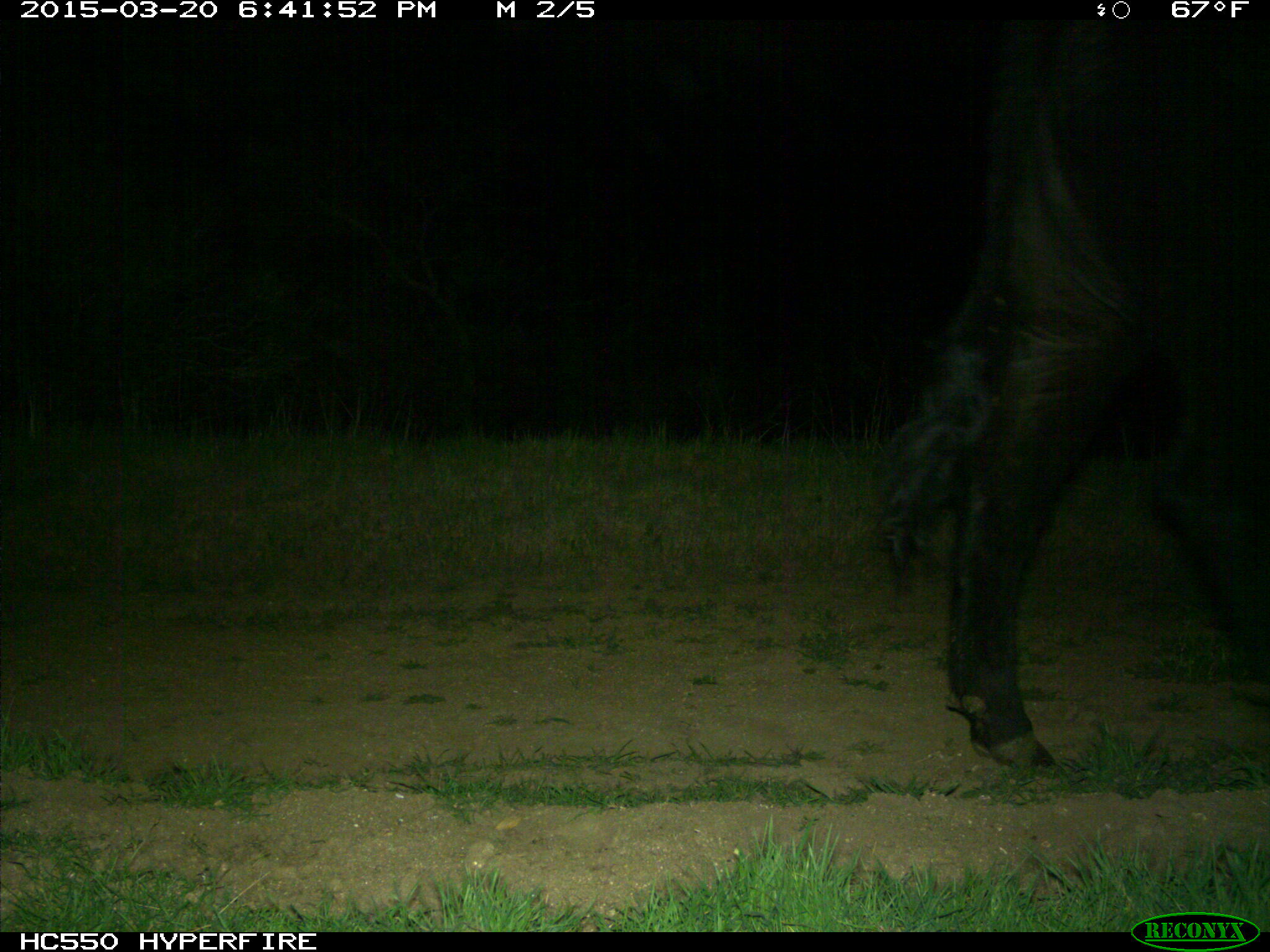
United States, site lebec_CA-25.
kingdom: Animalia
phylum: Chordata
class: Mammalia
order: Artiodactyla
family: Bovidae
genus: Bos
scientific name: Bos taurus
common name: domestic cow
Bos taurus (domestic cow).